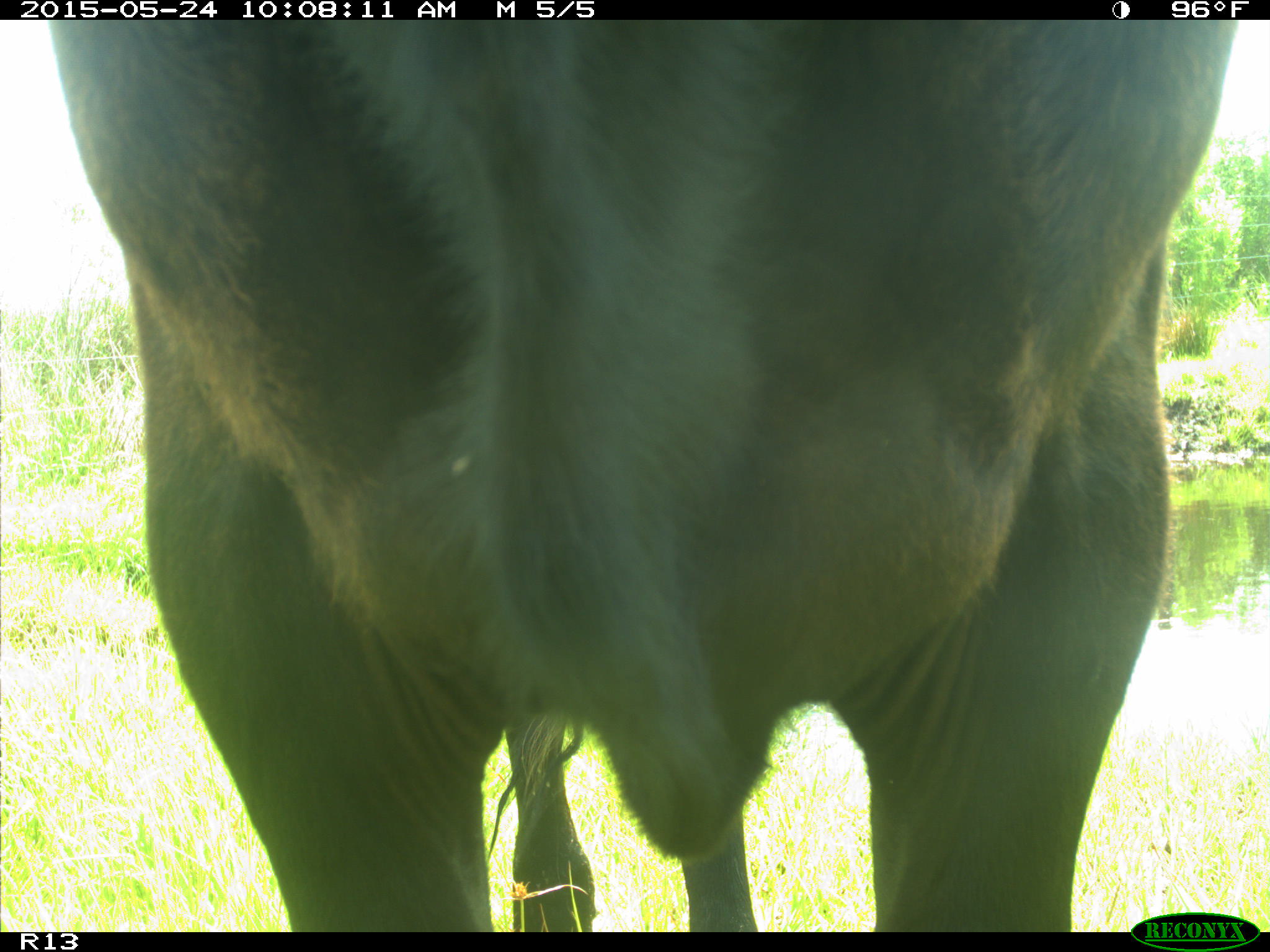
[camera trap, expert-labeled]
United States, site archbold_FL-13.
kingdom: Animalia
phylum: Chordata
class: Mammalia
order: Artiodactyla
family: Bovidae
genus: Bos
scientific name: Bos taurus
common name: domestic cow